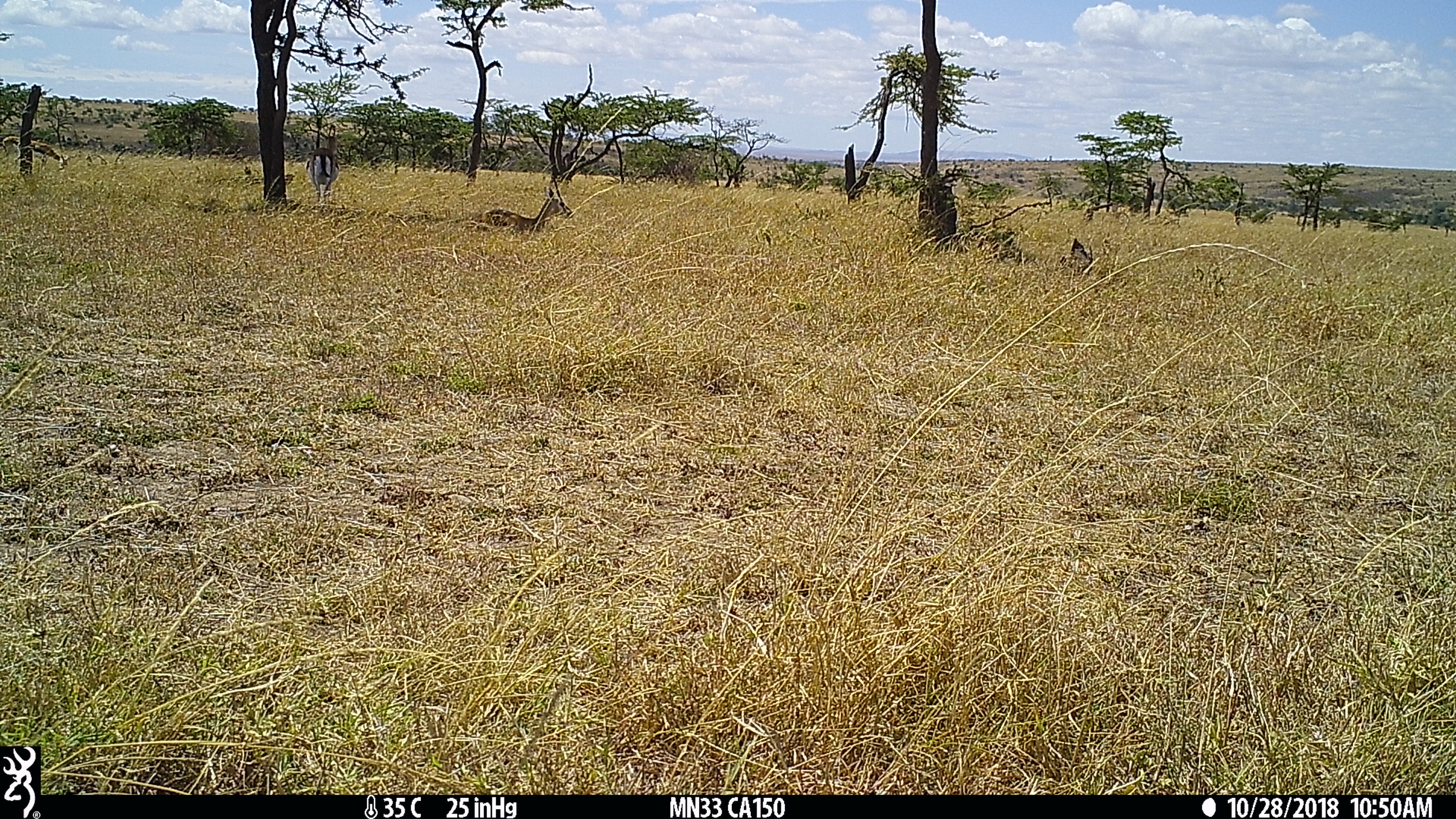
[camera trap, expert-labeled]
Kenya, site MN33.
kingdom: Animalia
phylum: Chordata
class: Mammalia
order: Artiodactyla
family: Bovidae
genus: Eudorcas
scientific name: Eudorcas thomsonii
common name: thomon's gazelle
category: gazelle thomsons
Gazelle thomsons (thomon's gazelle) (Eudorcas thomsonii).